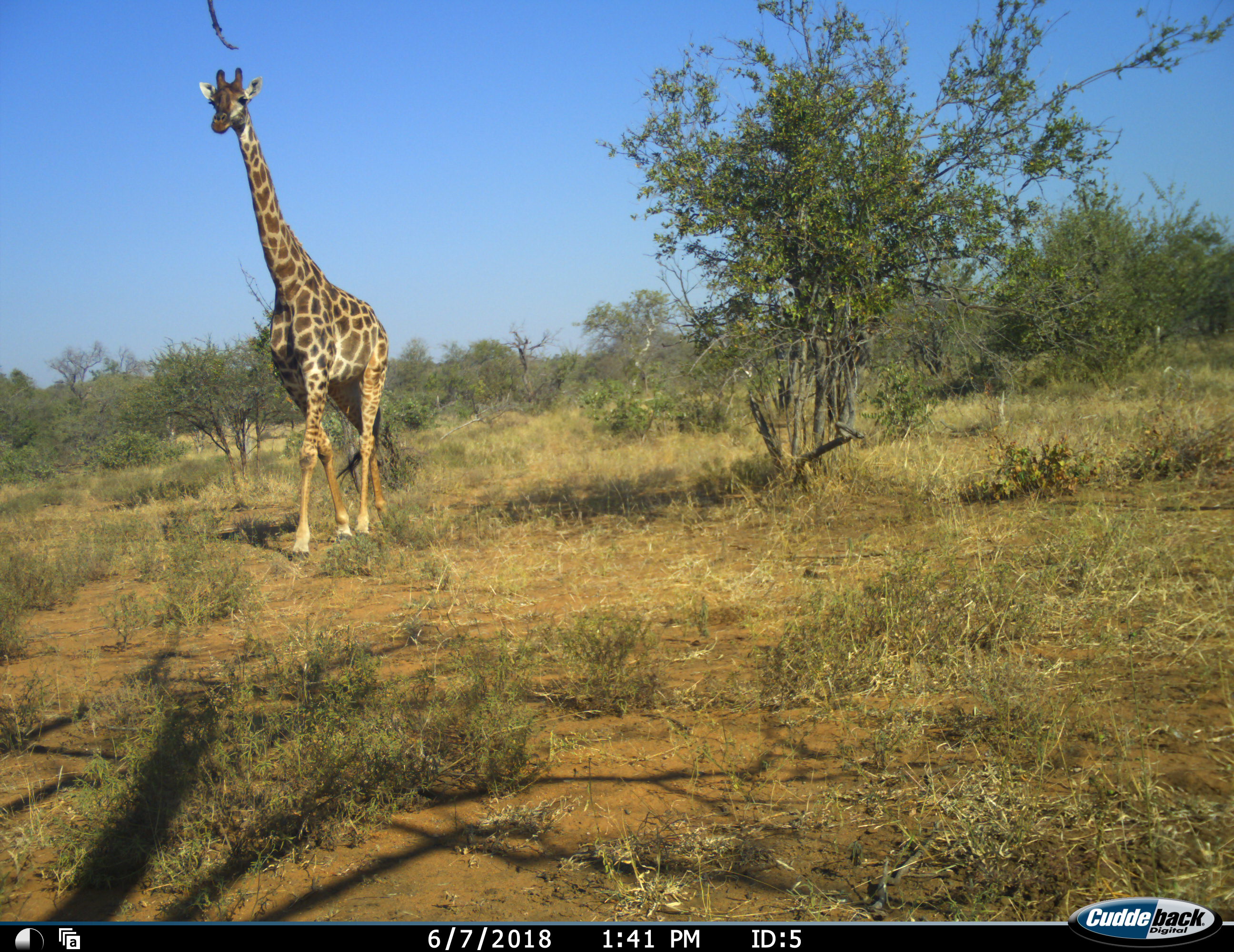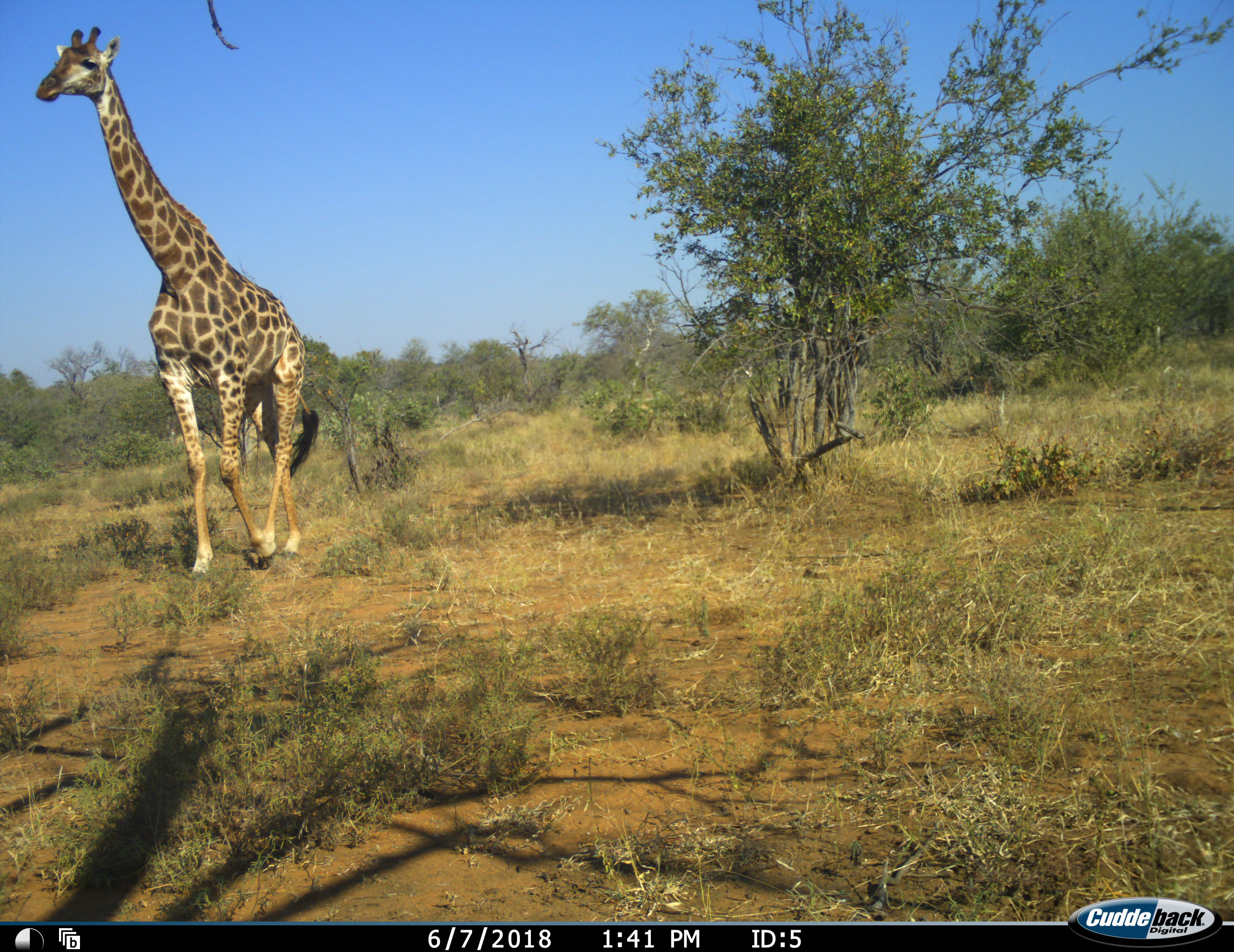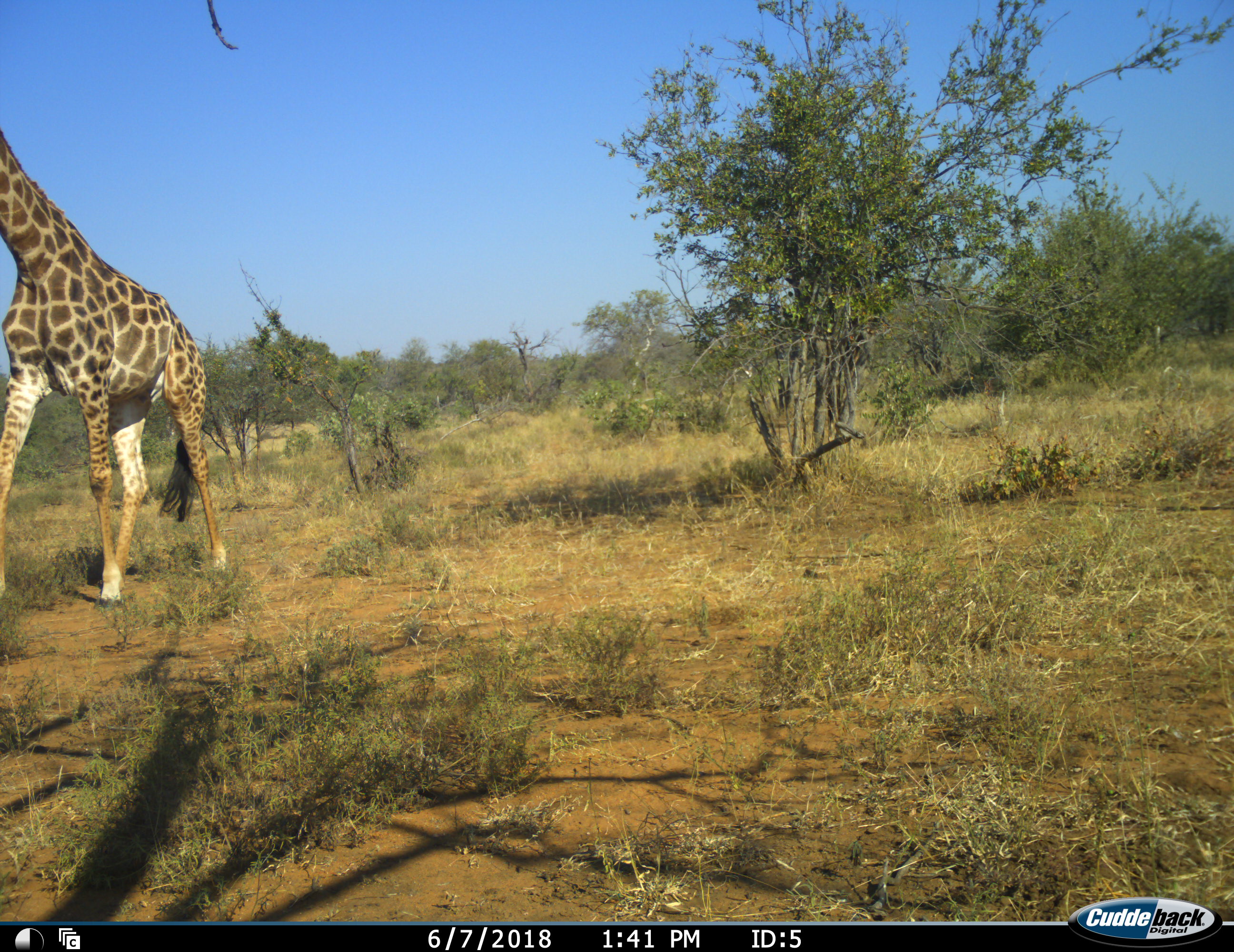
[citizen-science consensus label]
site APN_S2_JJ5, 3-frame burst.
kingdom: Animalia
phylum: Chordata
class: Mammalia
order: Artiodactyla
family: Giraffidae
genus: Giraffa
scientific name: Giraffa camelopardalis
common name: giraffe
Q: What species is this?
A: Giraffe (Giraffa camelopardalis).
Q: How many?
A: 1.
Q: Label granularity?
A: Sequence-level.